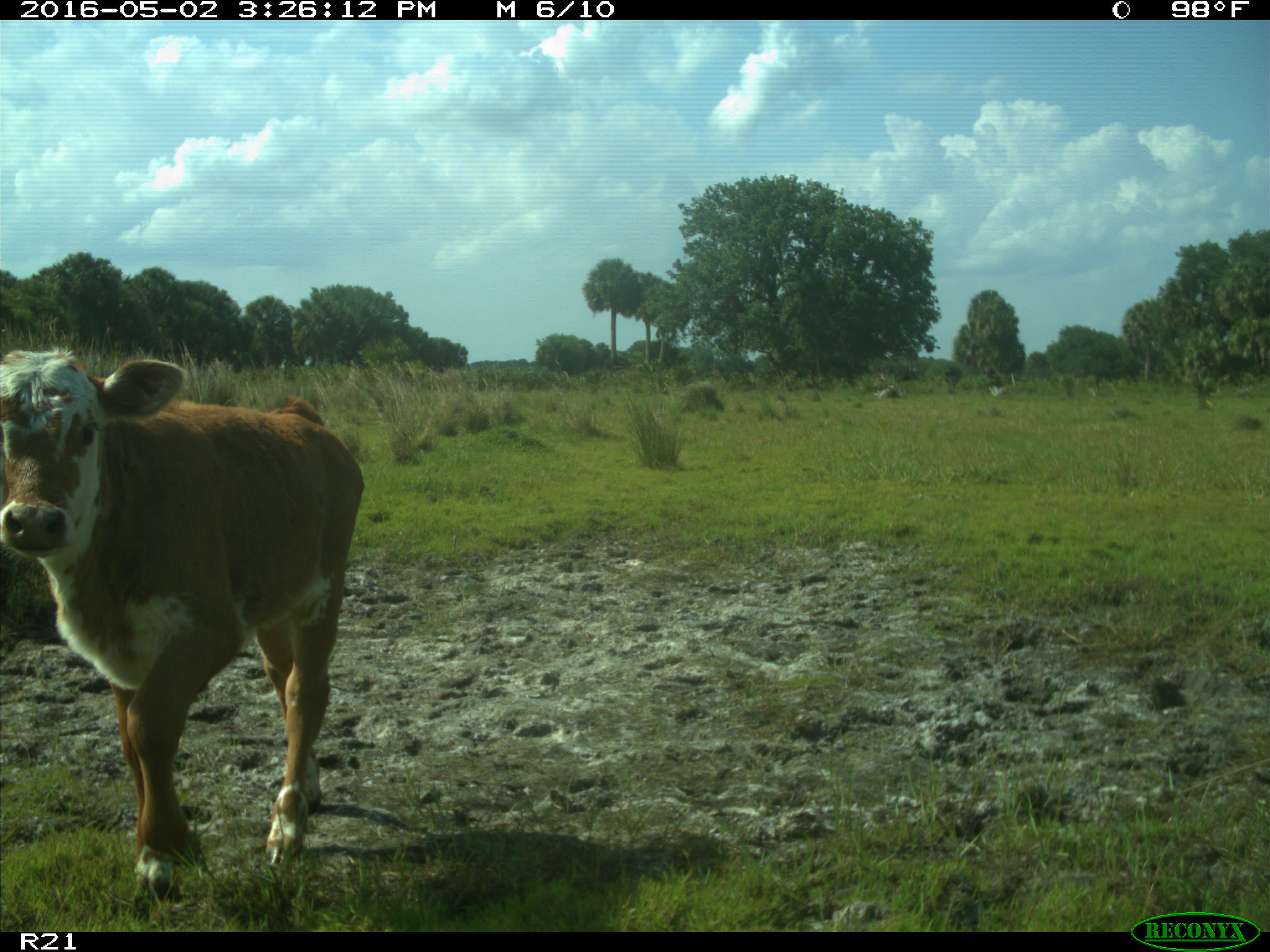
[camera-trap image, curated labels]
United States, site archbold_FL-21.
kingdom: Animalia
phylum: Chordata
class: Mammalia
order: Artiodactyla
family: Bovidae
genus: Bos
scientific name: Bos taurus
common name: domestic cow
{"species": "Bos taurus (domestic cow)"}